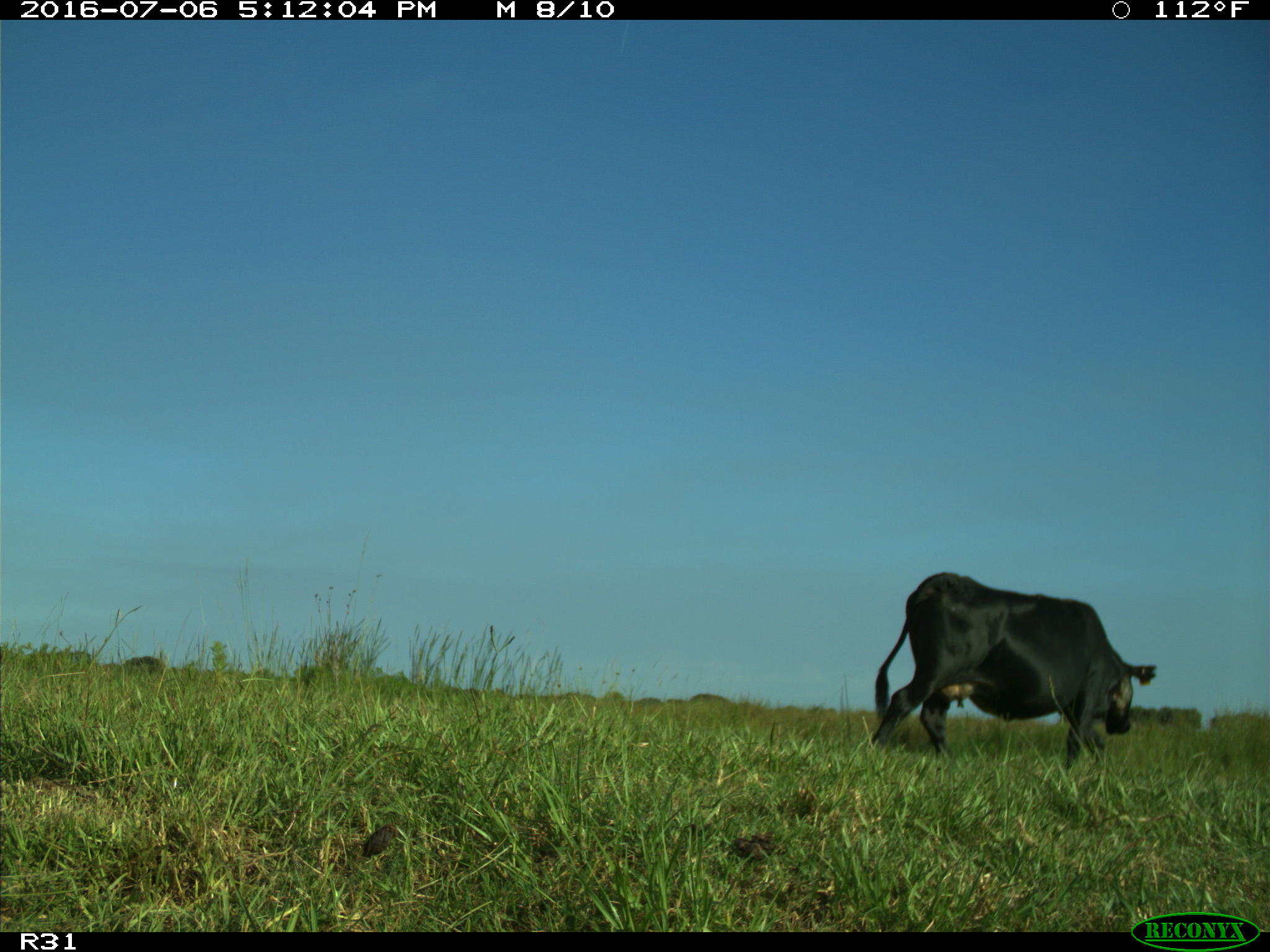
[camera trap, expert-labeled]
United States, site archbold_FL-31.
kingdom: Animalia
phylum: Chordata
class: Mammalia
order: Artiodactyla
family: Bovidae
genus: Bos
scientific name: Bos taurus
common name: domestic cow